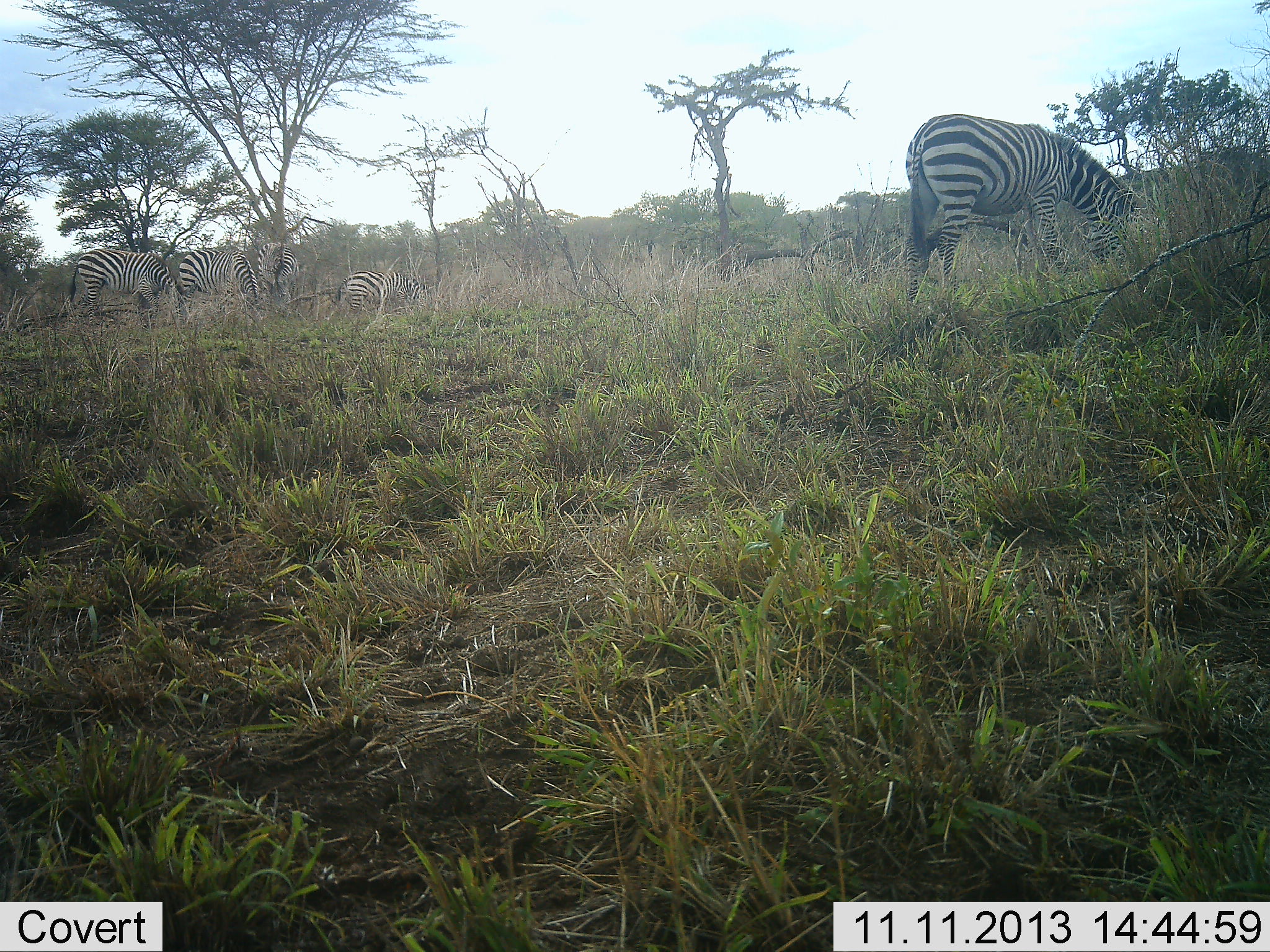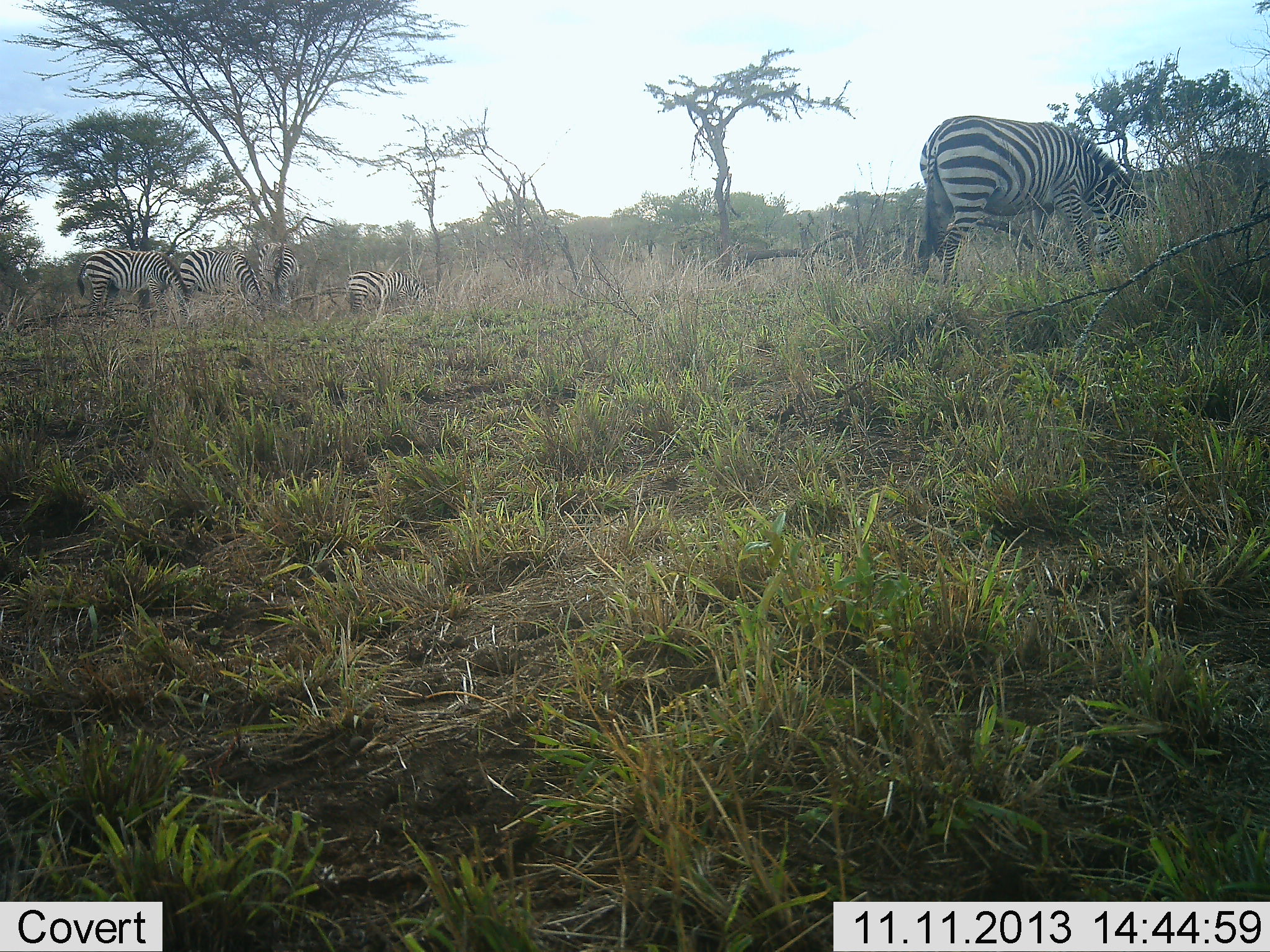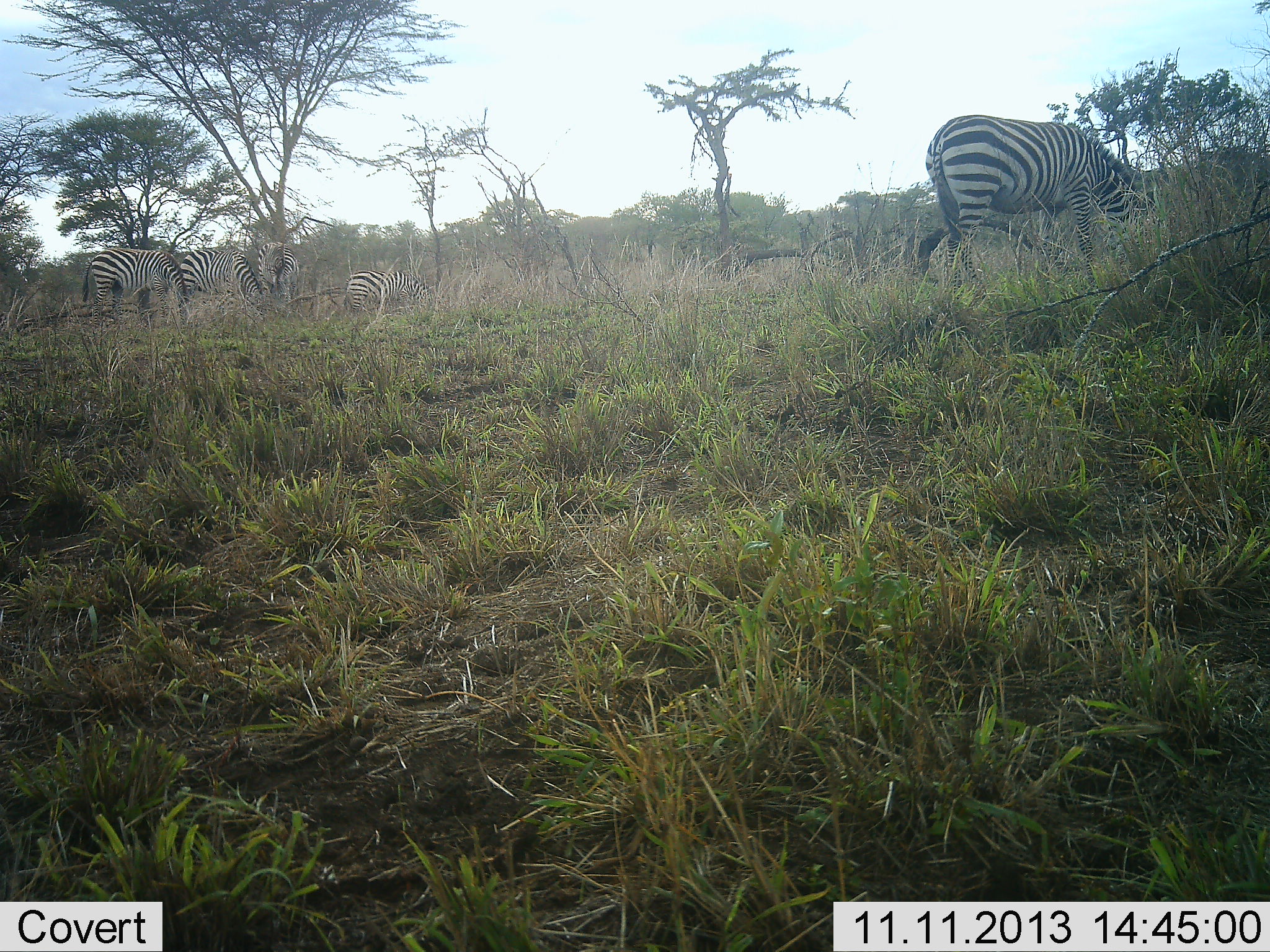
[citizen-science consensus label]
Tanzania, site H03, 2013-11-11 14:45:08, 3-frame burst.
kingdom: Animalia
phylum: Chordata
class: Mammalia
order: Perissodactyla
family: Equidae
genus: Equus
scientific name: Equus quagga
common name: plains zebra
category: zebra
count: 5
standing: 10%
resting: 0%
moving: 10%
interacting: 0%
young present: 0%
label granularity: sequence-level